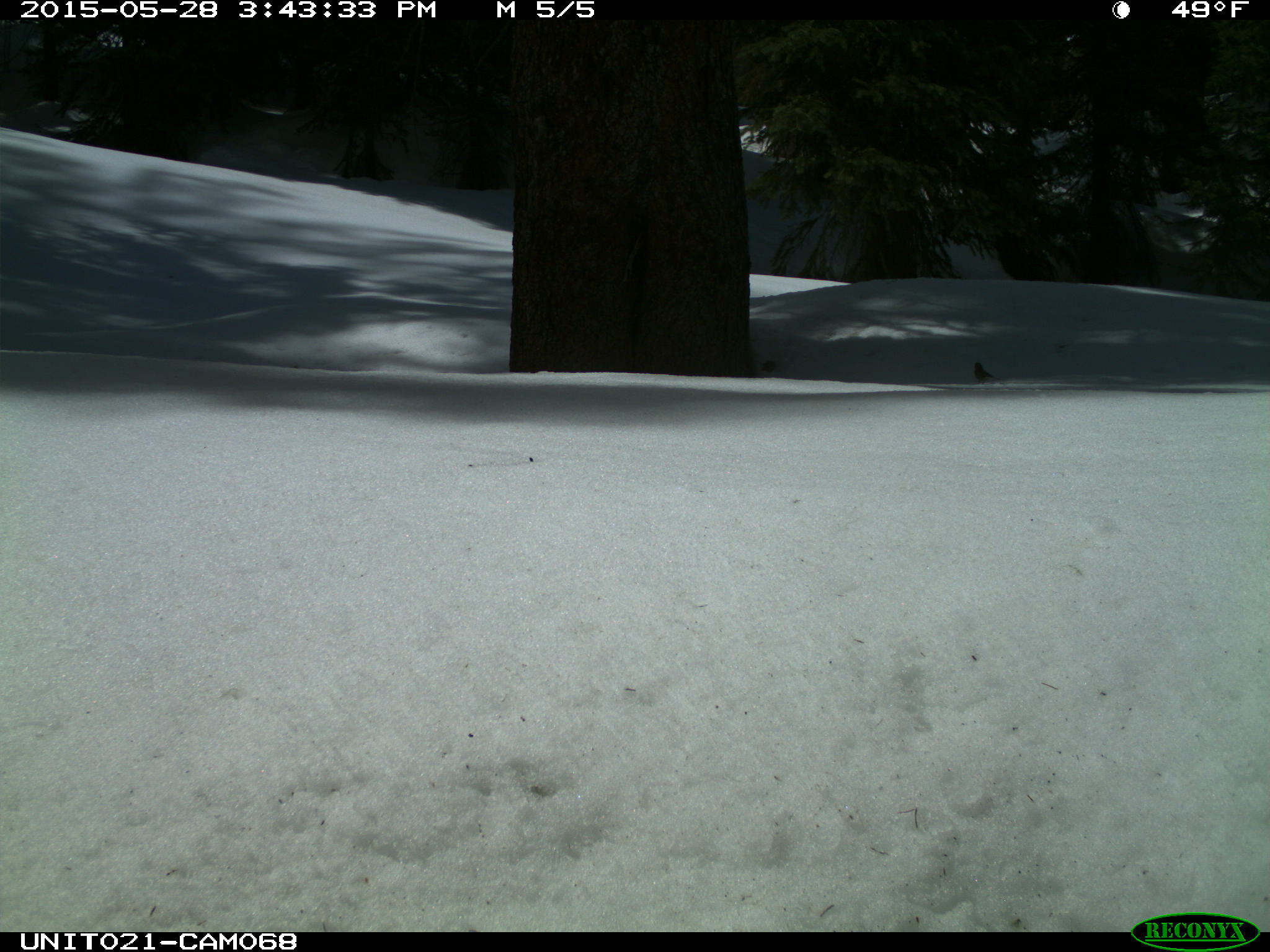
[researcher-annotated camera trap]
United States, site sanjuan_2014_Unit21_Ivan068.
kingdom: Animalia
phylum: Chordata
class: Aves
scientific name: Aves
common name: birds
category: unidentified bird